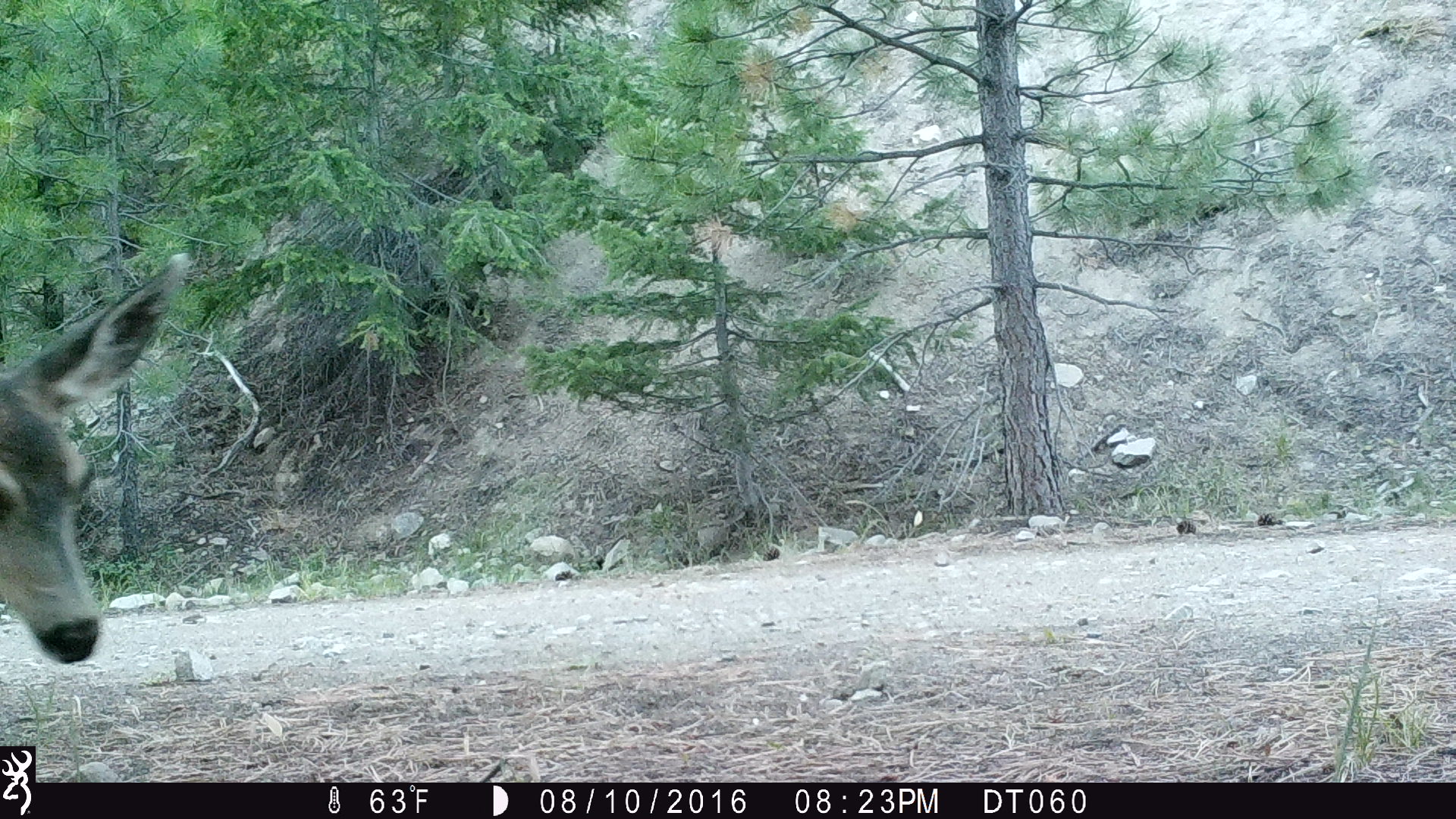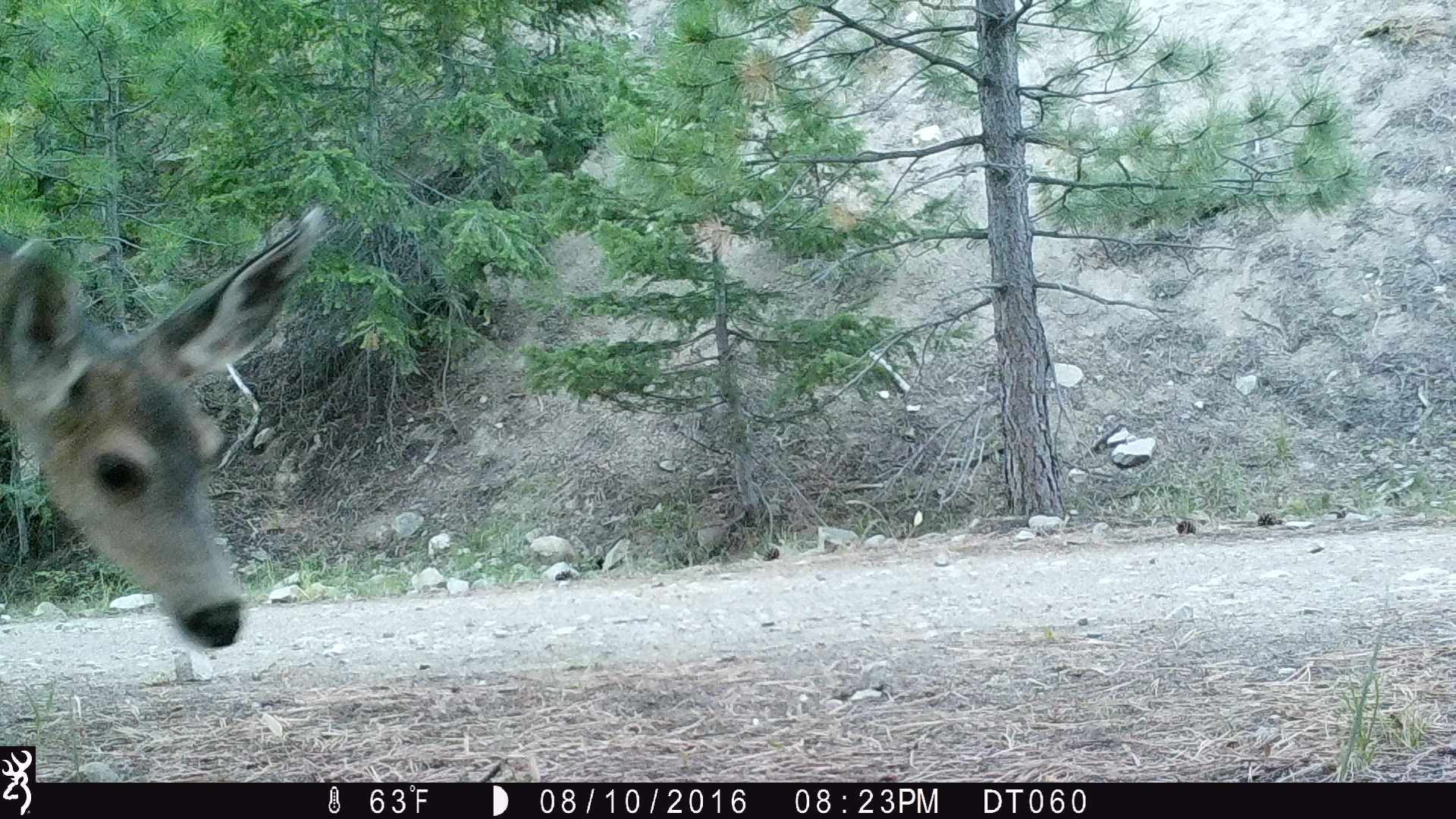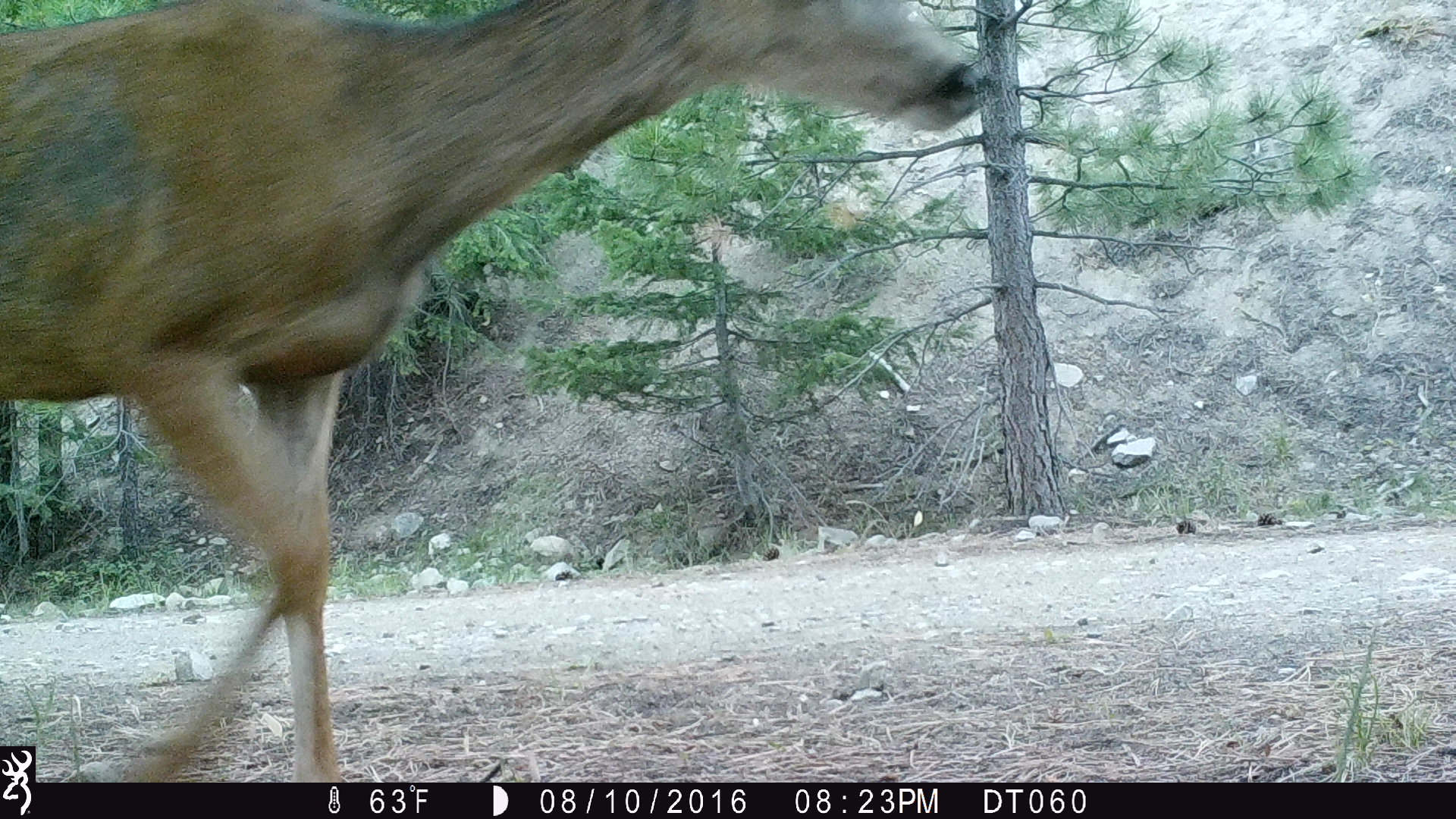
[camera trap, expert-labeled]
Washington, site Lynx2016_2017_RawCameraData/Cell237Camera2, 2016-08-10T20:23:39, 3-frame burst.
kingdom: Animalia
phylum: Chordata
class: Mammalia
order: Artiodactyla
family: Cervidae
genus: Odocoileus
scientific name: Odocoileus hemionus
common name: mule deer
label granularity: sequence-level